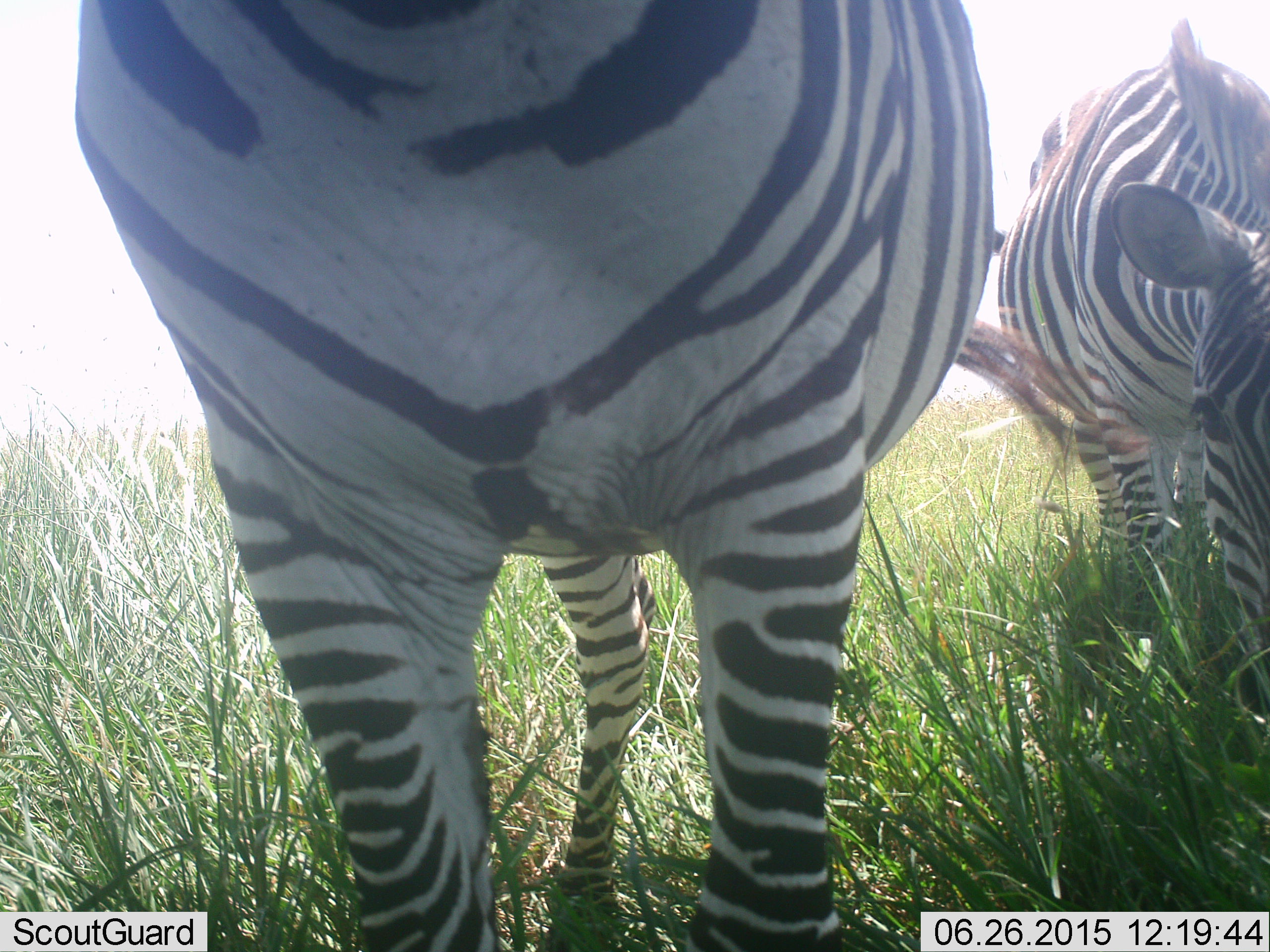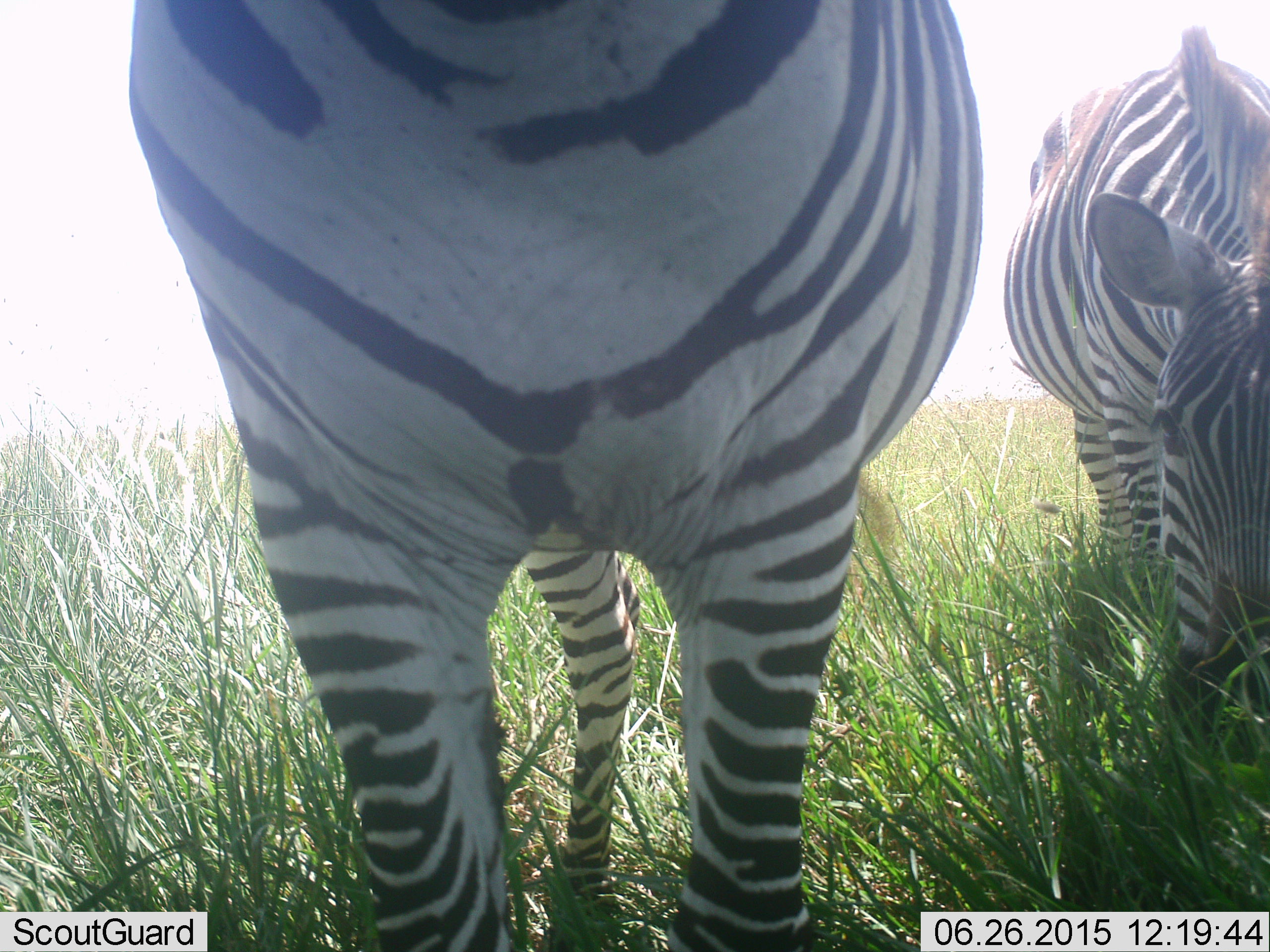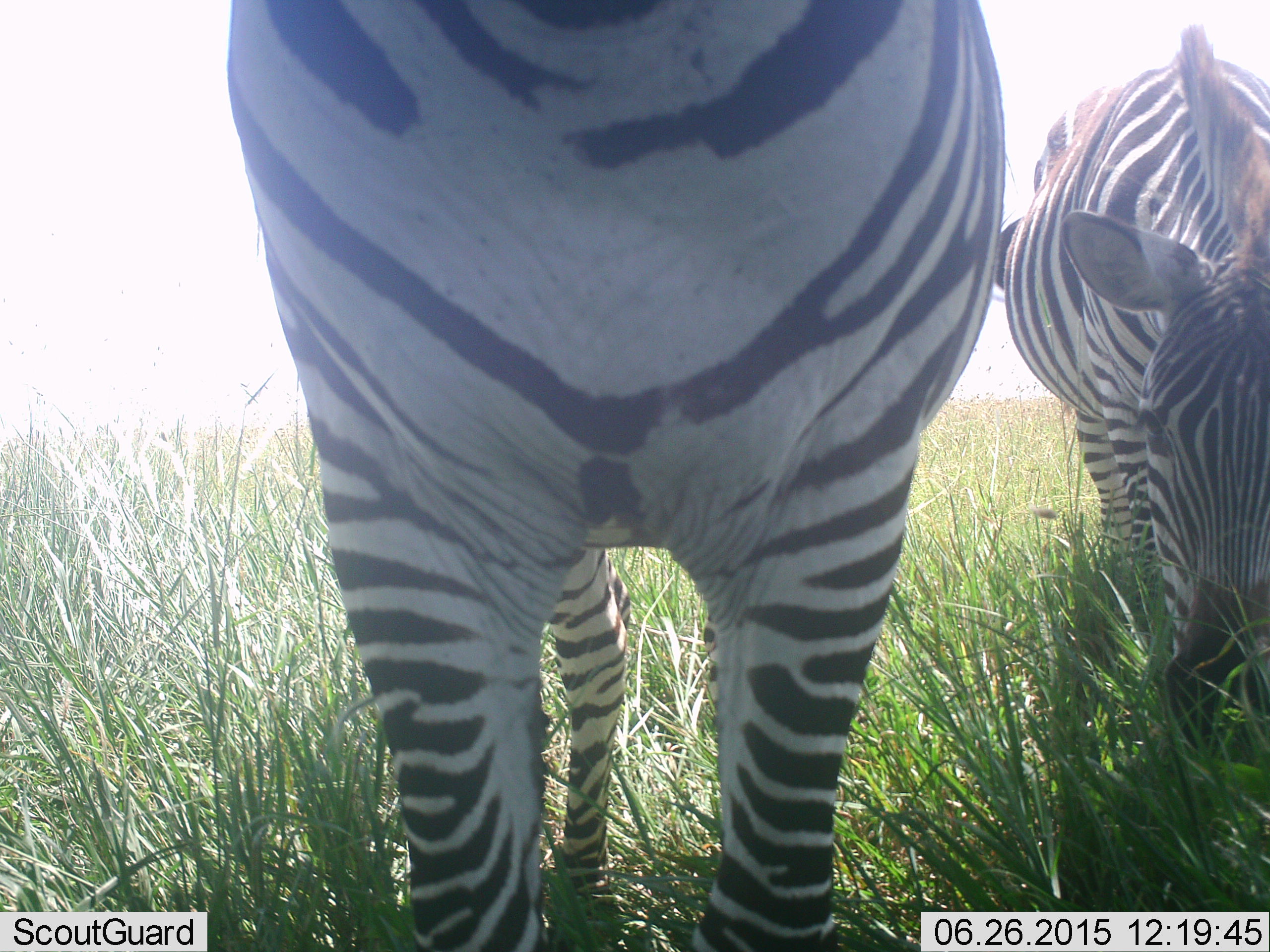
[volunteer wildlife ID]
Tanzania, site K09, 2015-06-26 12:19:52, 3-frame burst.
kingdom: Animalia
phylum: Chordata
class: Mammalia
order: Perissodactyla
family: Equidae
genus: Equus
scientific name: Equus quagga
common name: plains zebra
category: zebra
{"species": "zebra (plains zebra) (Equus quagga)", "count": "2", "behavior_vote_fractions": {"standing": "80%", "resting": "0%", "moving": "10%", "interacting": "0%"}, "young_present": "0%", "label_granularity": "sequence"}